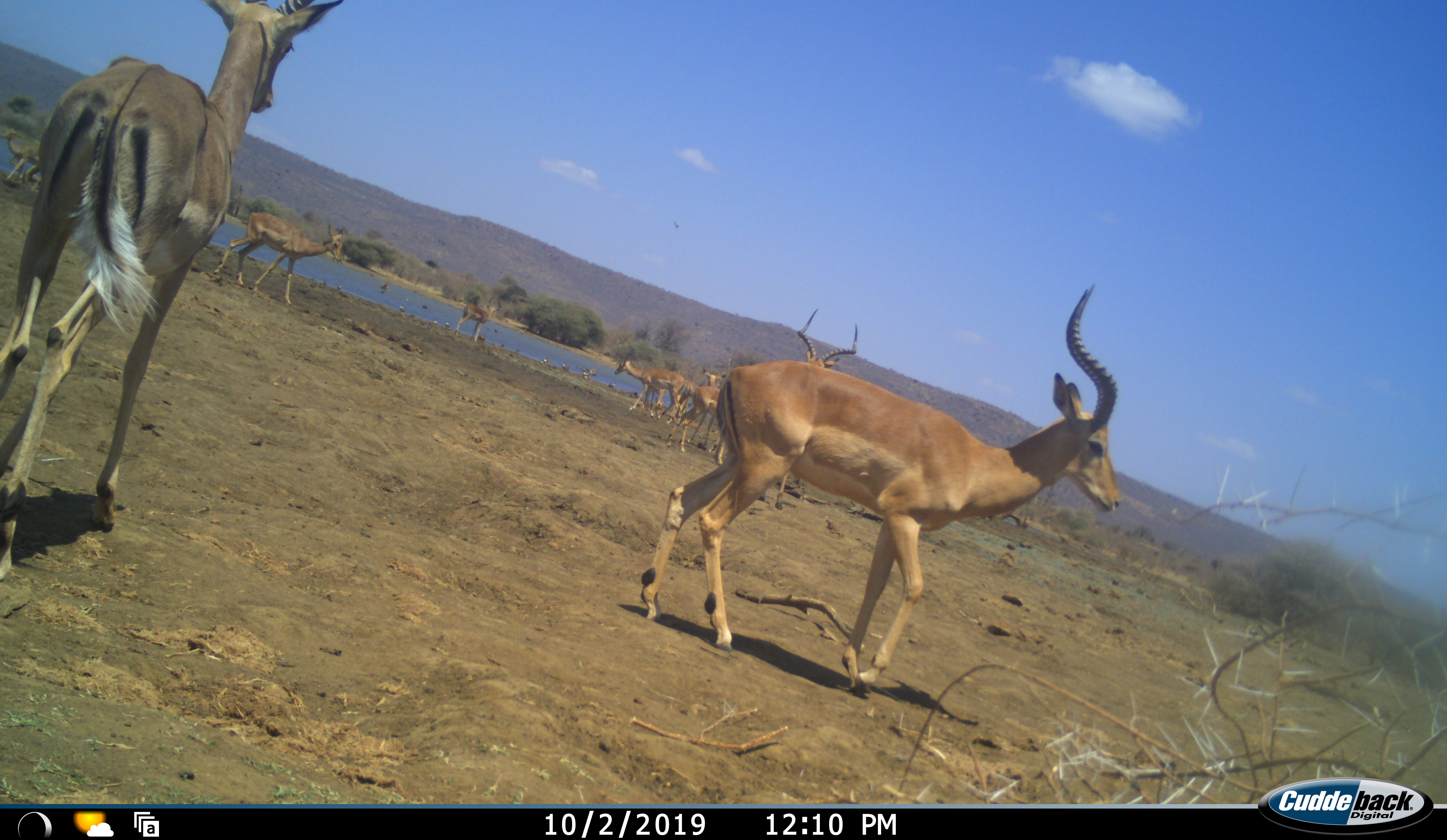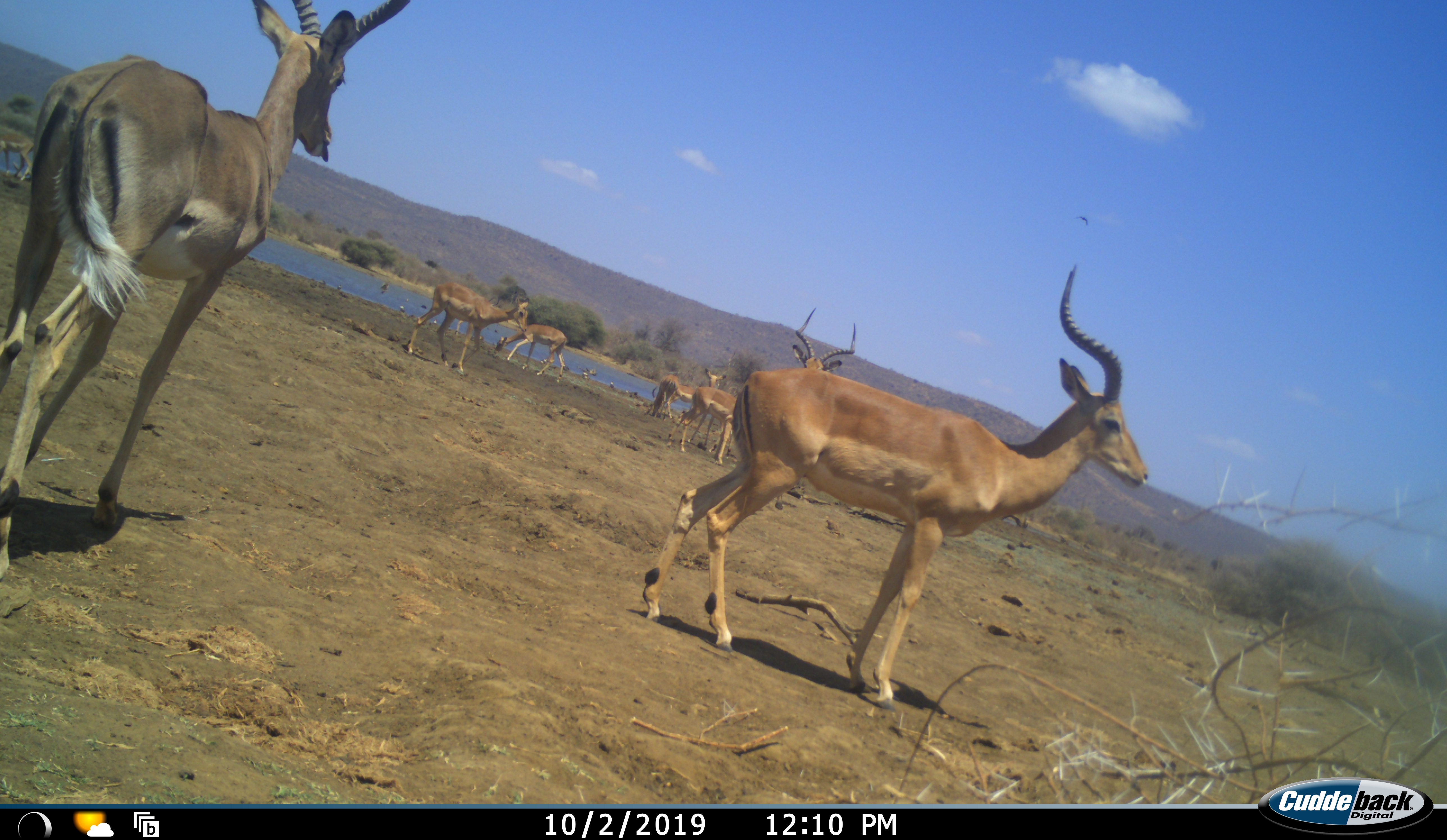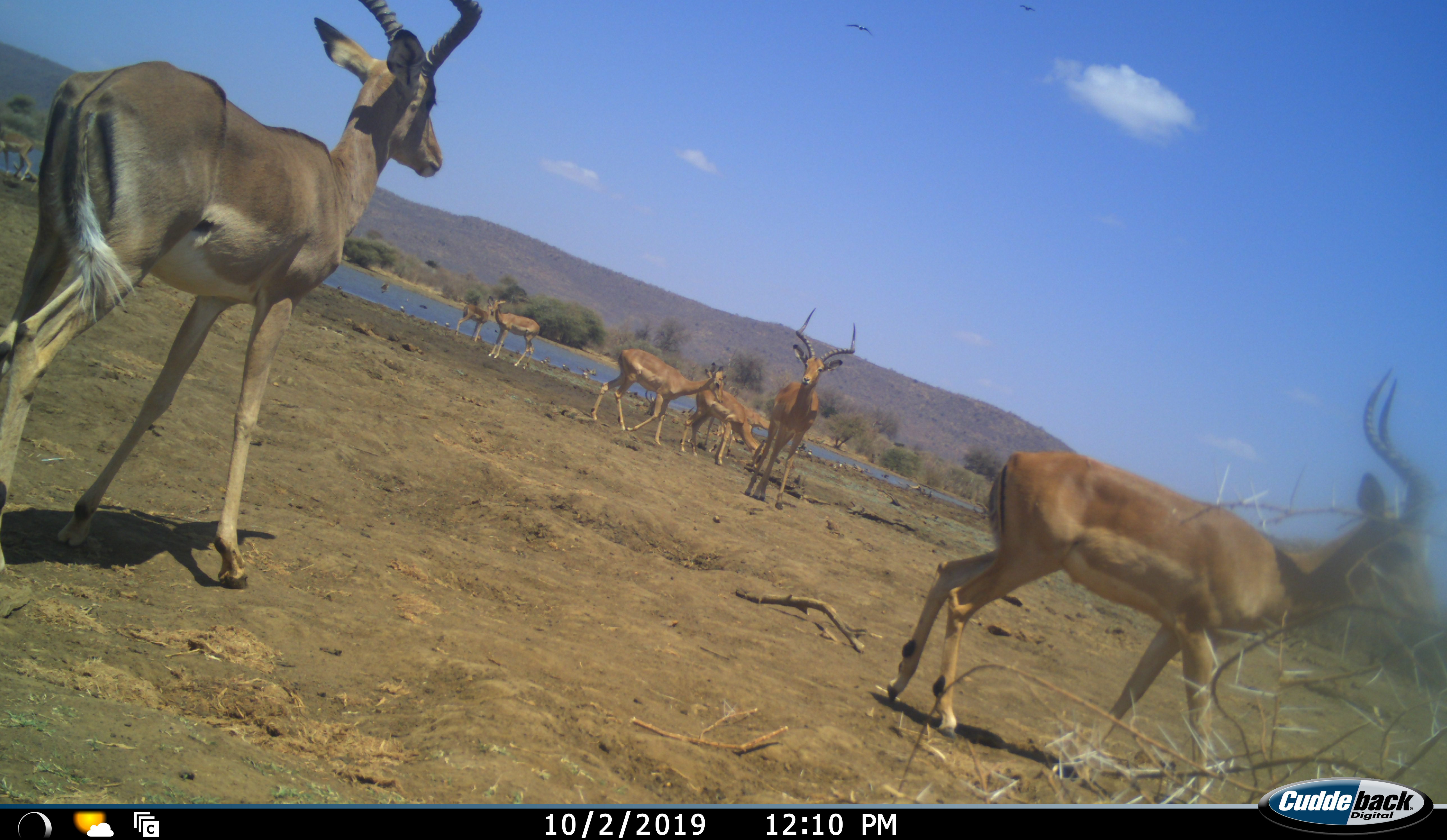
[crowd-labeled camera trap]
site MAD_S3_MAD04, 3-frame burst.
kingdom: Animalia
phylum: Chordata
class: Mammalia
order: Artiodactyla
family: Bovidae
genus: Aepyceros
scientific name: Aepyceros melampus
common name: impala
Impala (Aepyceros melampus), count 8. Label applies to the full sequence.